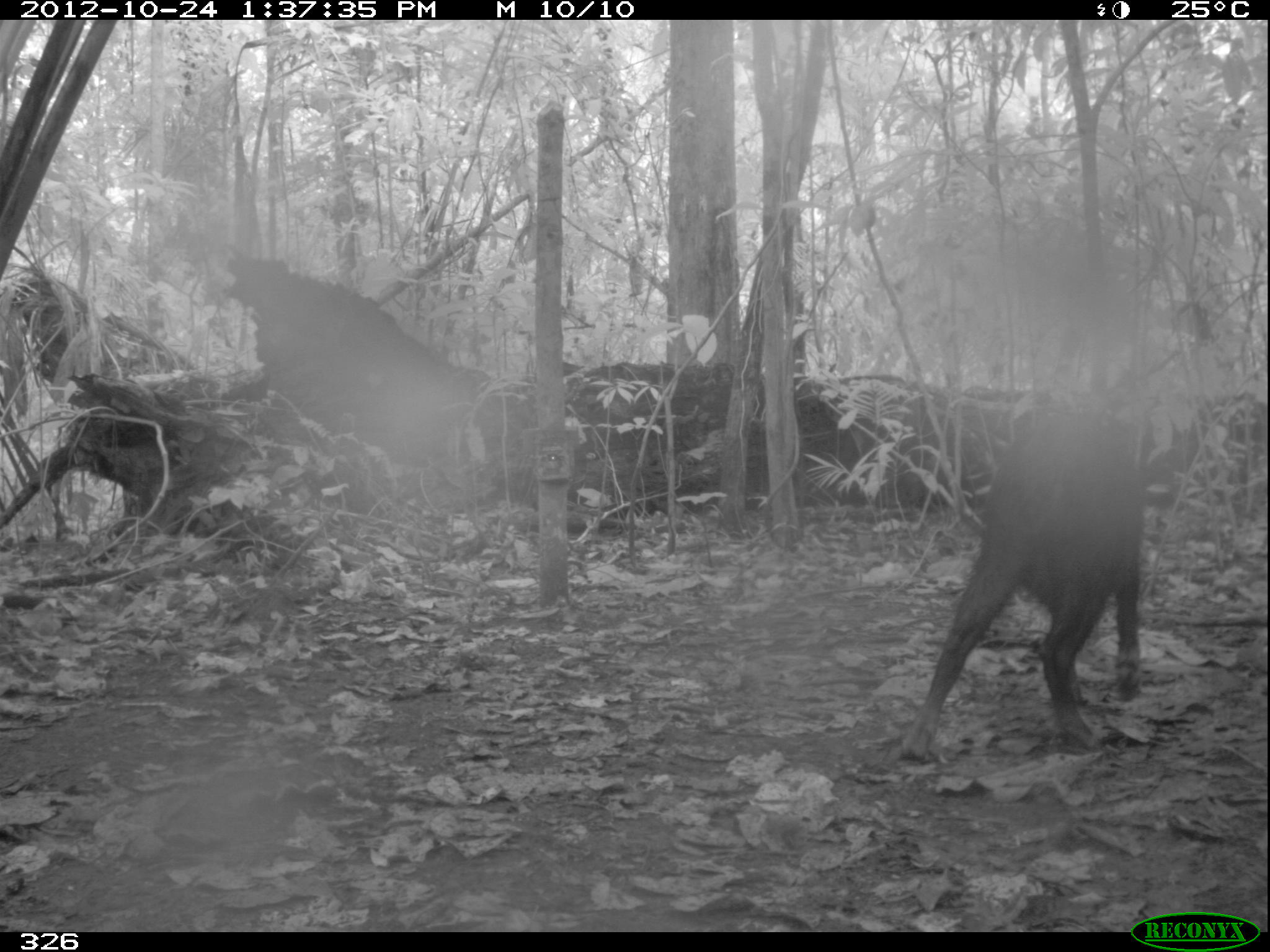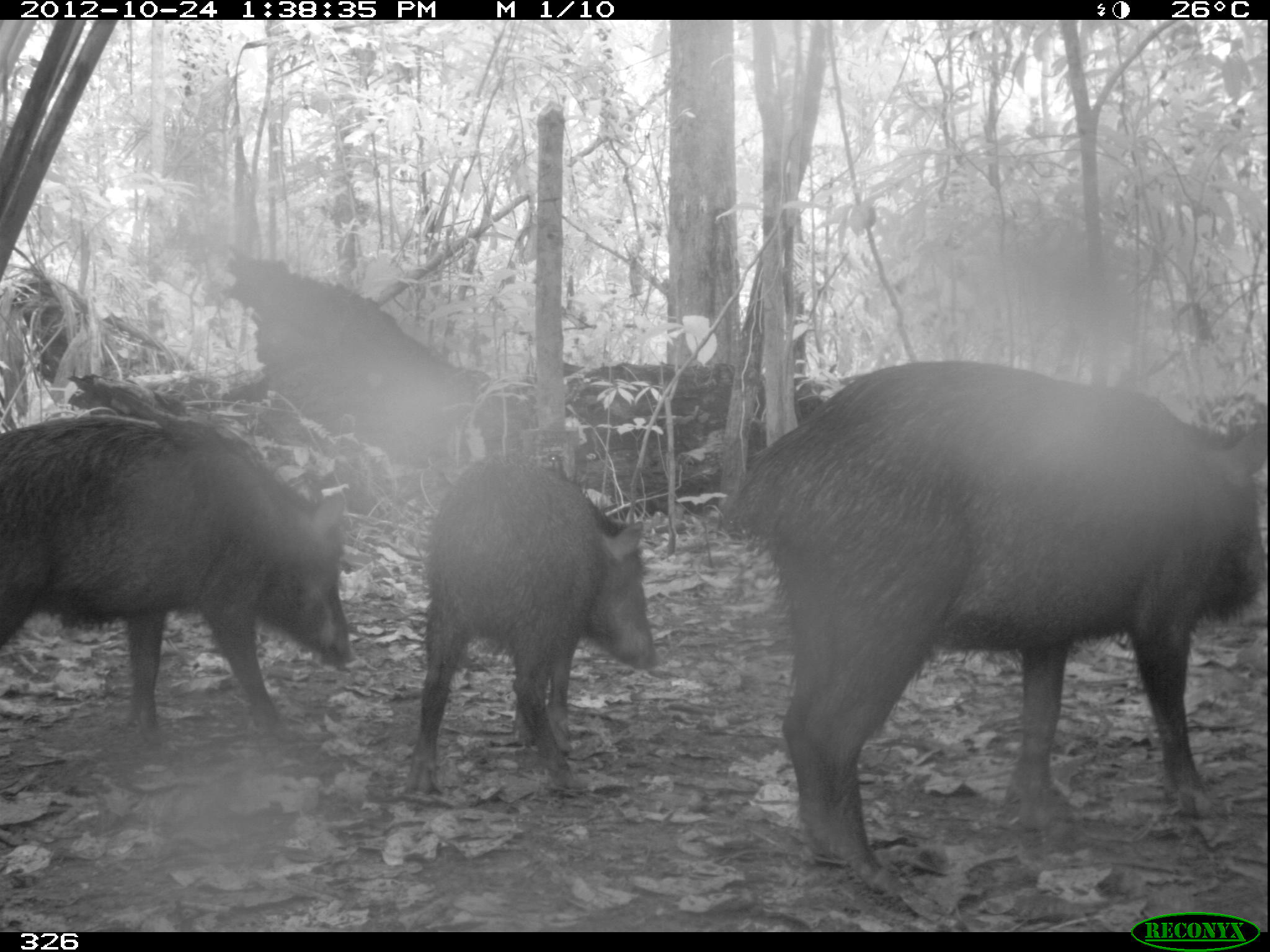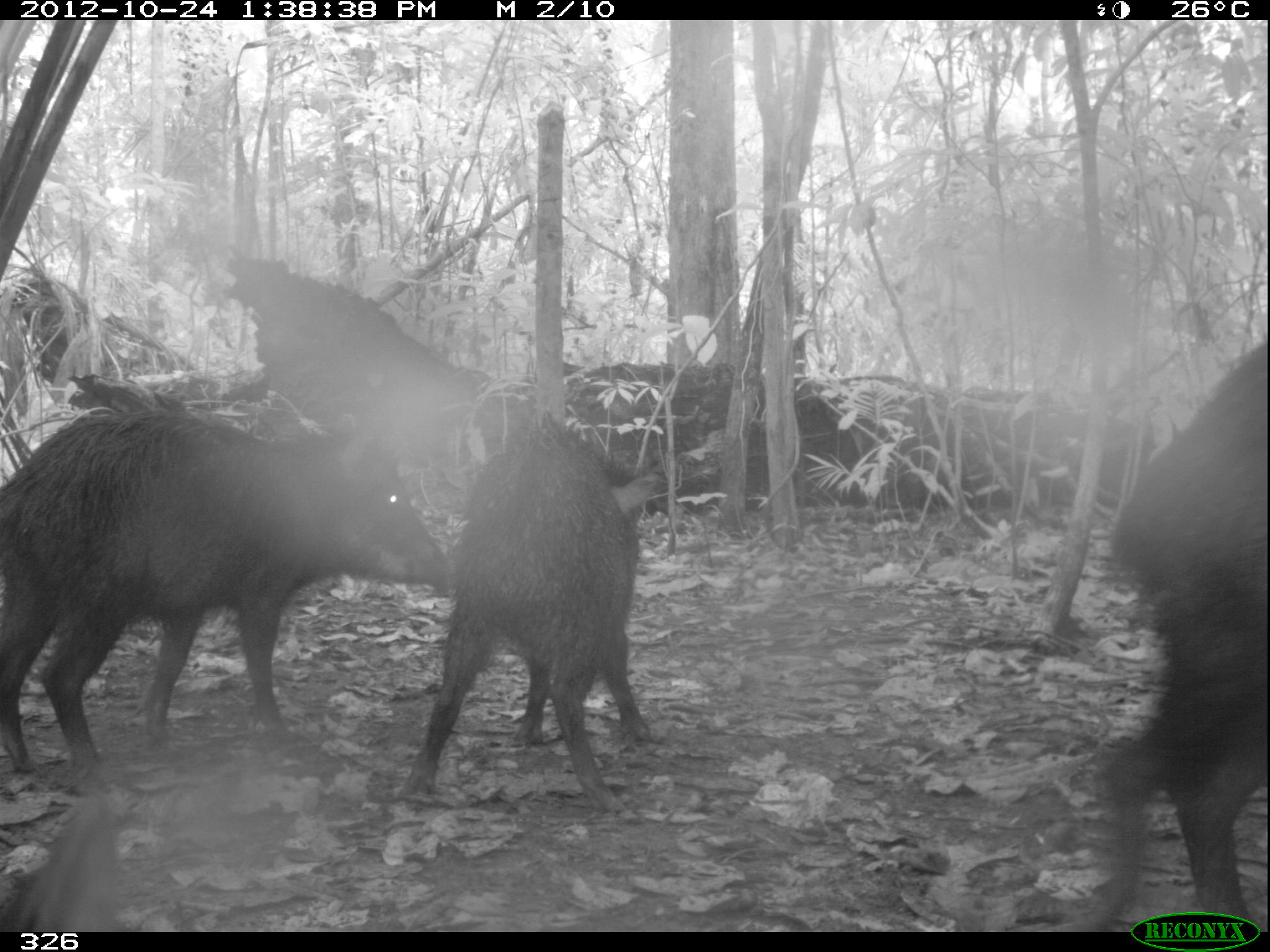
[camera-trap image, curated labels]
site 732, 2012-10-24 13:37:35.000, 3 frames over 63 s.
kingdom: Animalia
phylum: Chordata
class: Mammalia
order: Artiodactyla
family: Tayassuidae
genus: Tayassu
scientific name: Tayassu pecari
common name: white-lipped peccary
Tayassu pecari (white-lipped peccary).